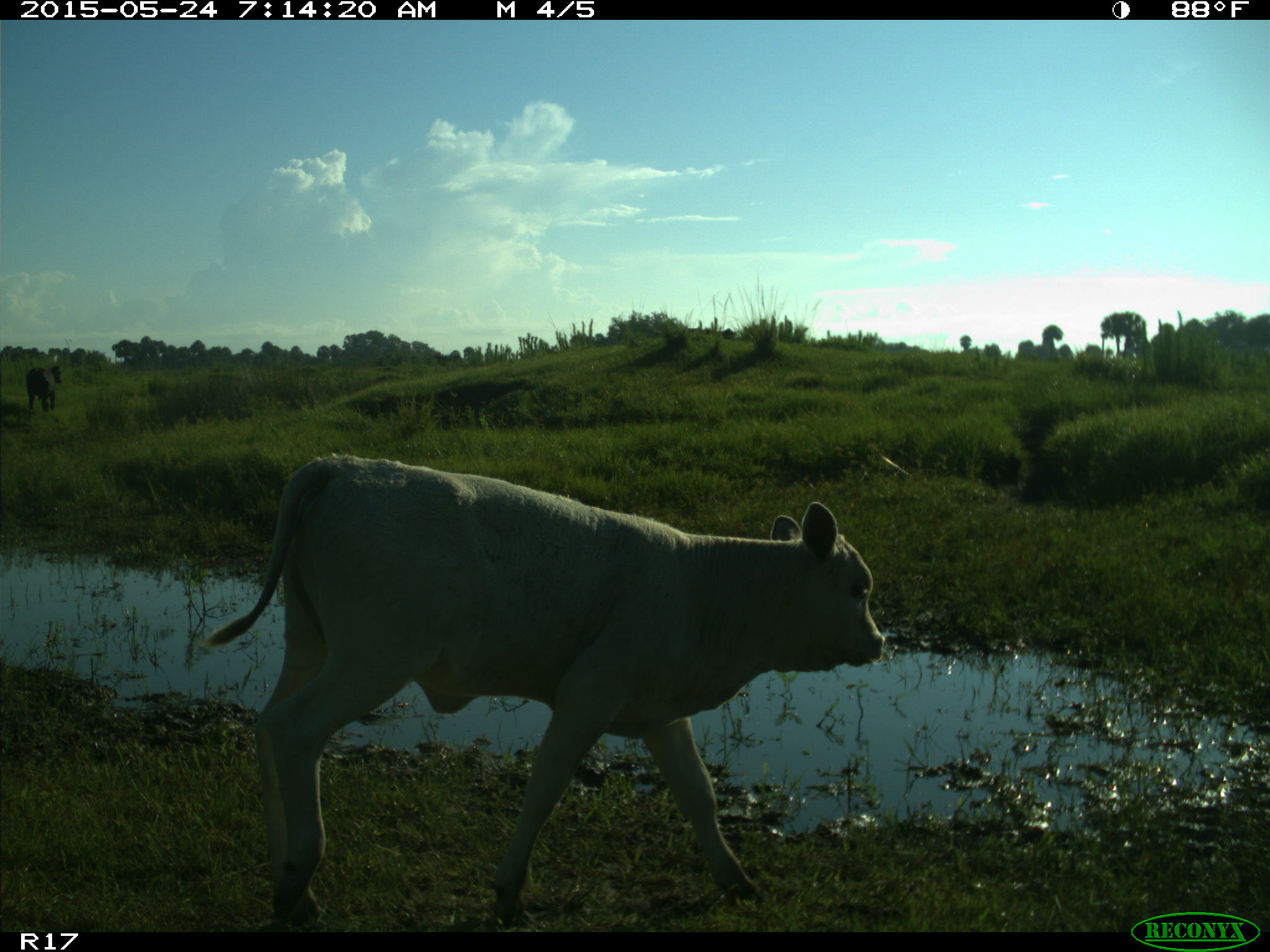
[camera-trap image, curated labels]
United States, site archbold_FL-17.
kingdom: Animalia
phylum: Chordata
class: Mammalia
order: Artiodactyla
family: Bovidae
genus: Bos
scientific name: Bos taurus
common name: domestic cow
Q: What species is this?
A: Bos taurus (domestic cow).